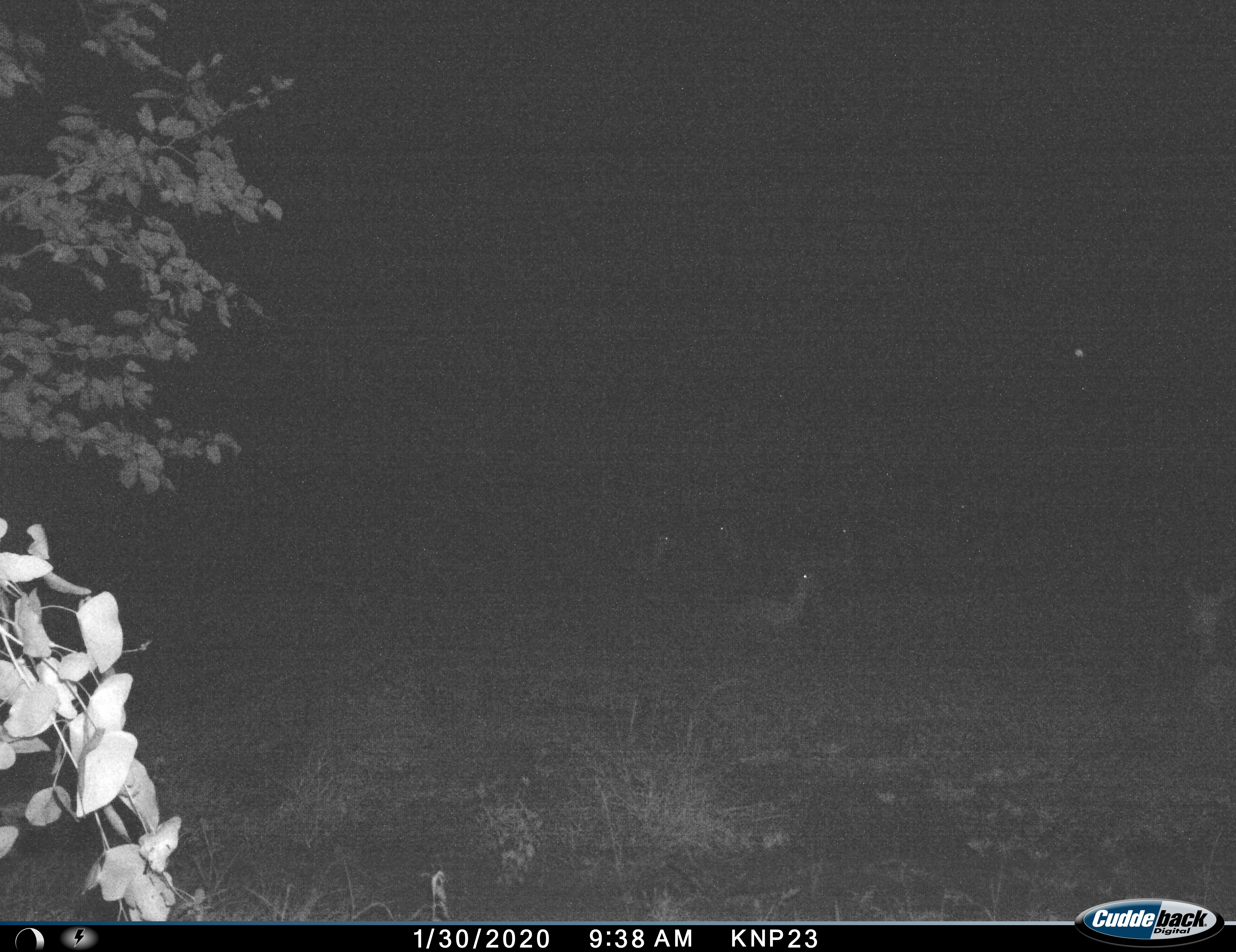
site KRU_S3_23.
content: unidentified animal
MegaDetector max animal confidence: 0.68